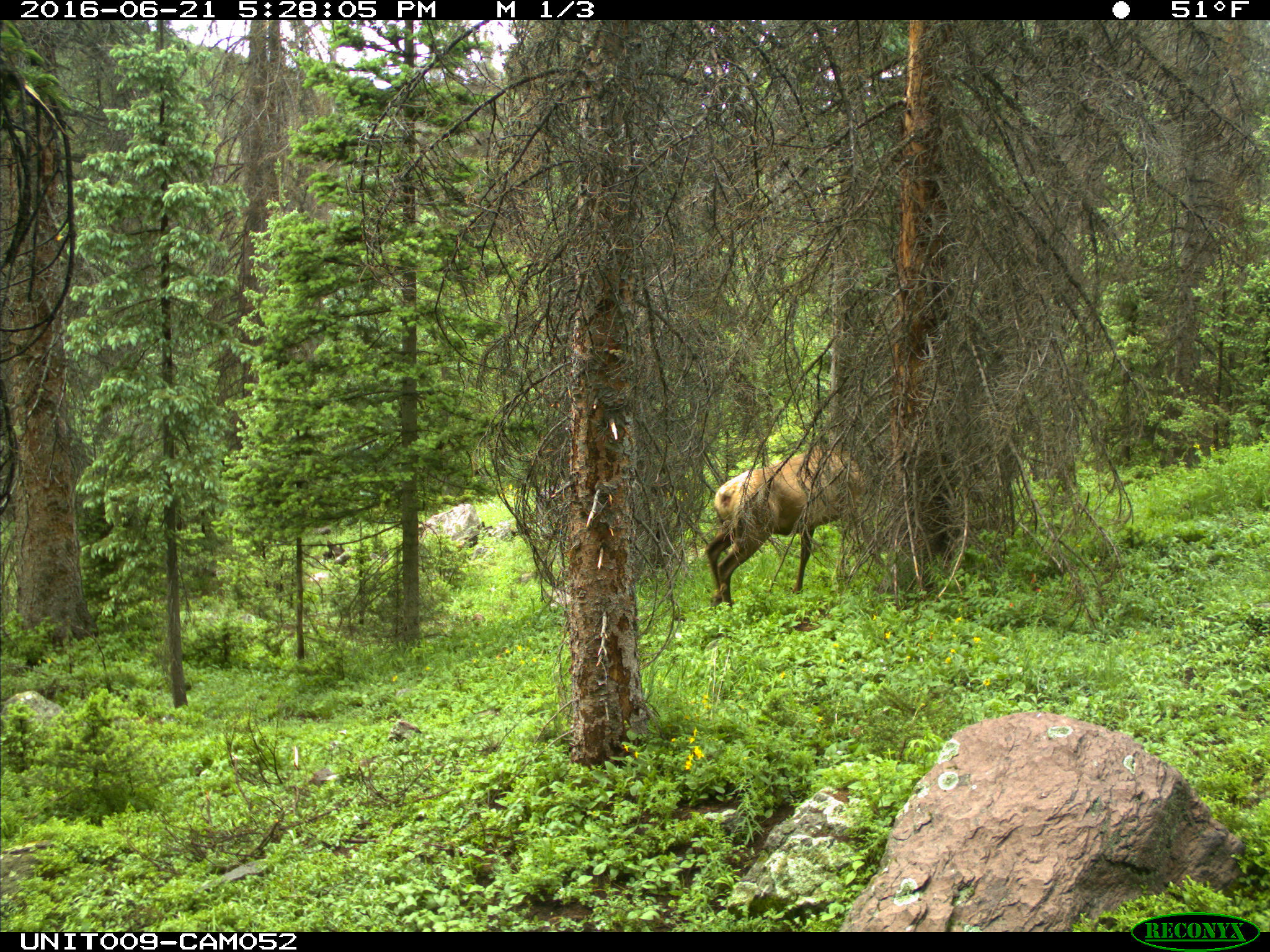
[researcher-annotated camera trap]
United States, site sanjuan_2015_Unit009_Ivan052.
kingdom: Animalia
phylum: Chordata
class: Mammalia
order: Artiodactyla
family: Cervidae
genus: Cervus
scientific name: Cervus elaphus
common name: red deer